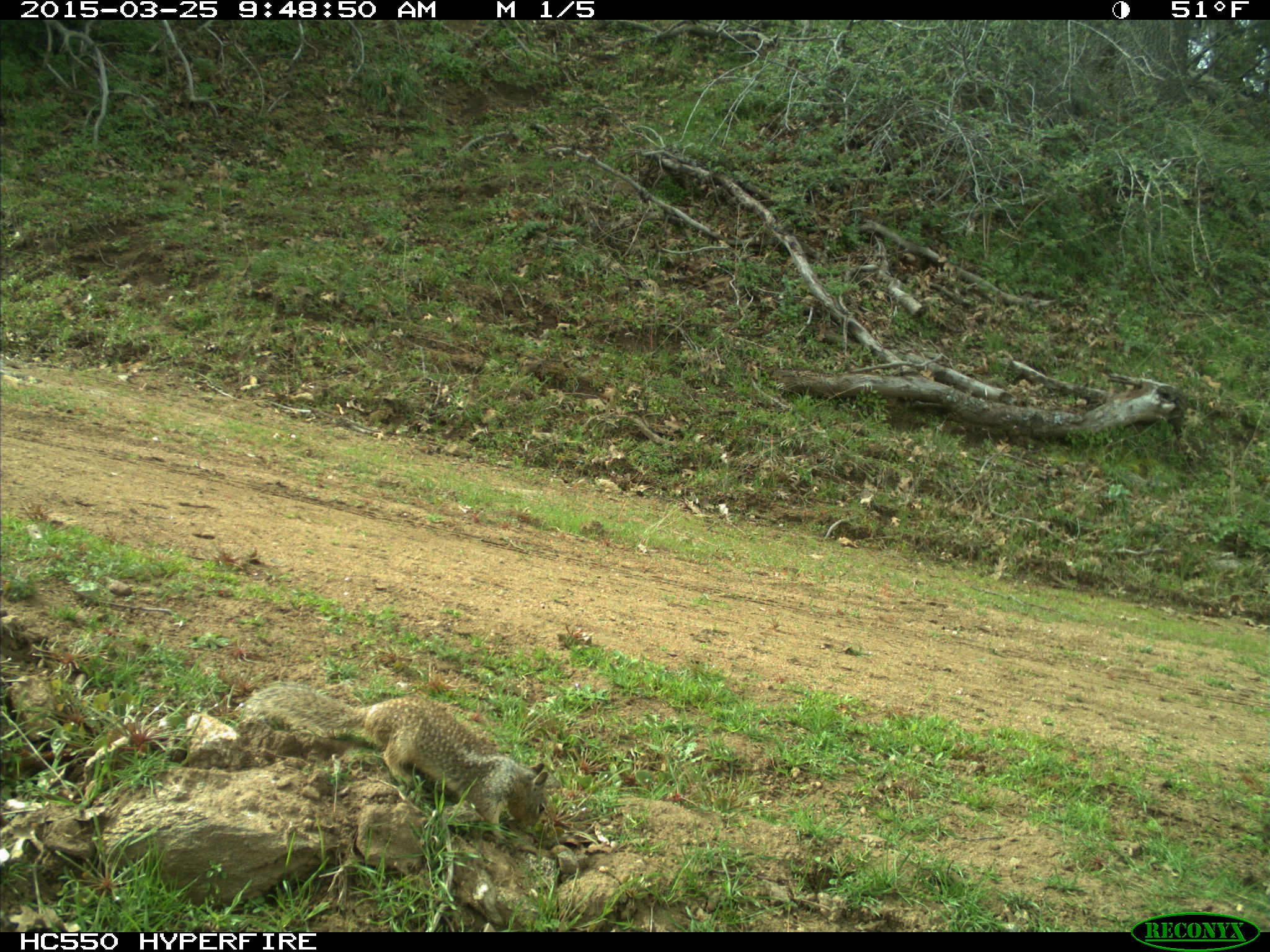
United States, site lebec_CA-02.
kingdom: Animalia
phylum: Chordata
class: Mammalia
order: Rodentia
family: Sciuridae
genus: Otospermophilus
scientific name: Otospermophilus beecheyi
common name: california ground squirrel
Otospermophilus beecheyi (california ground squirrel).